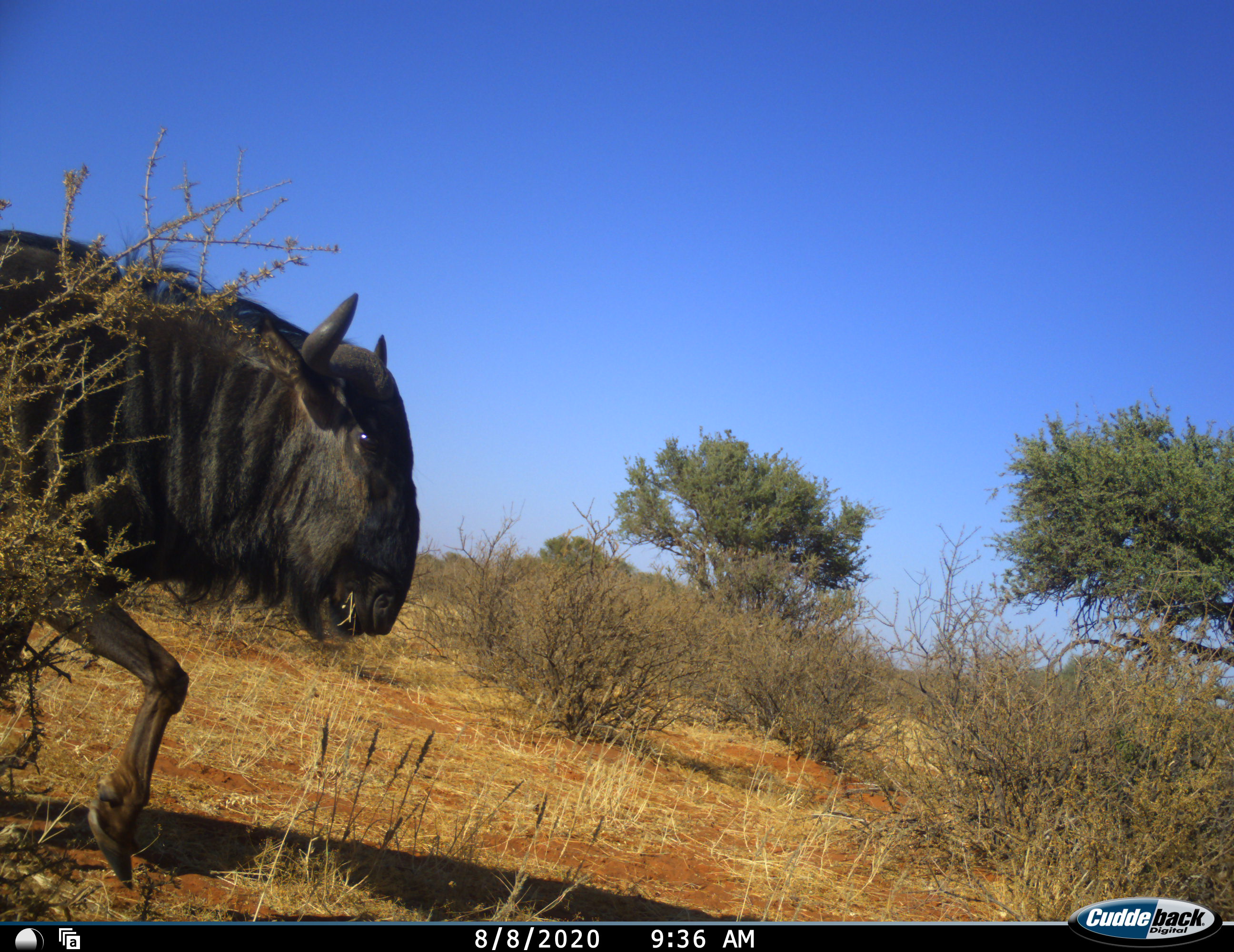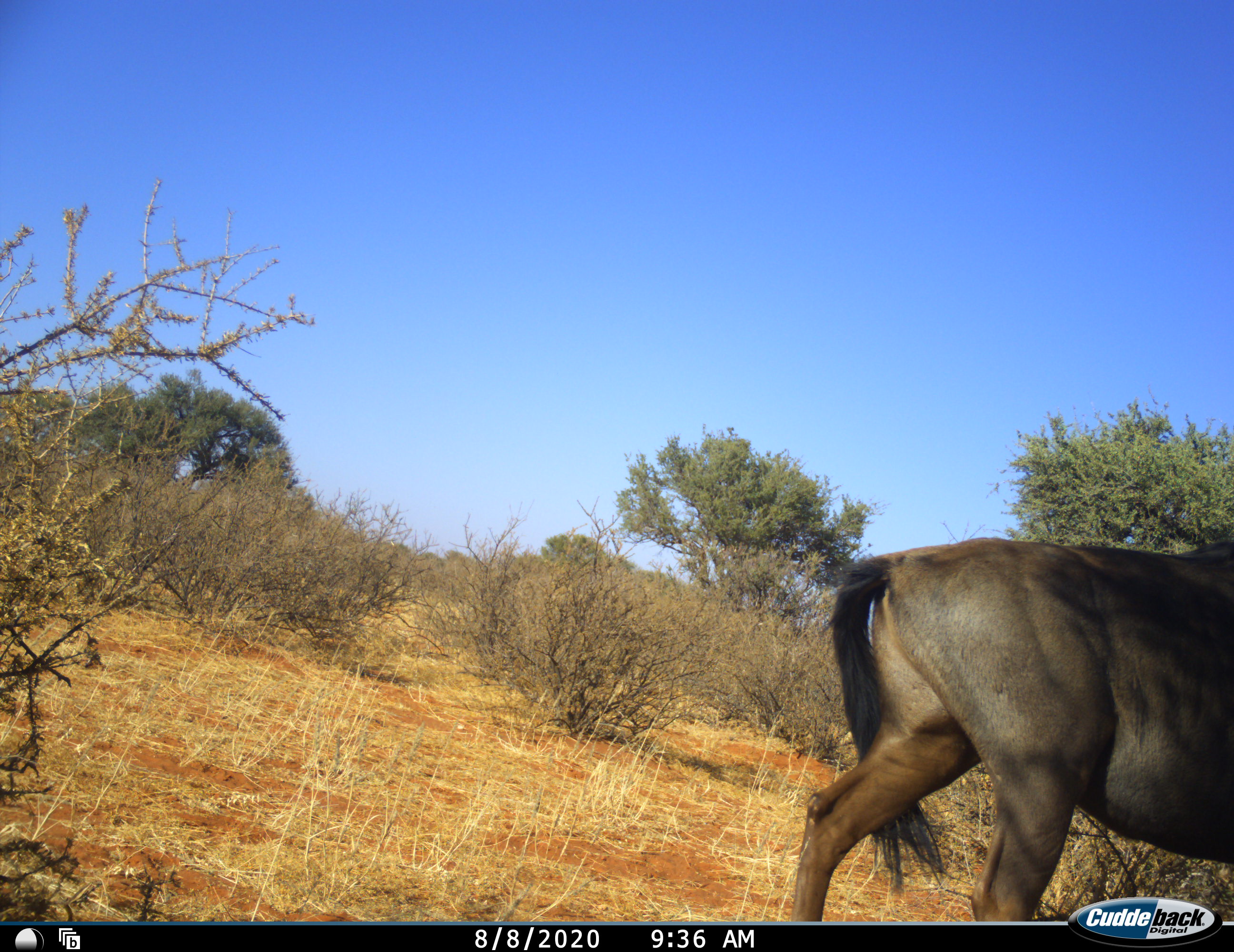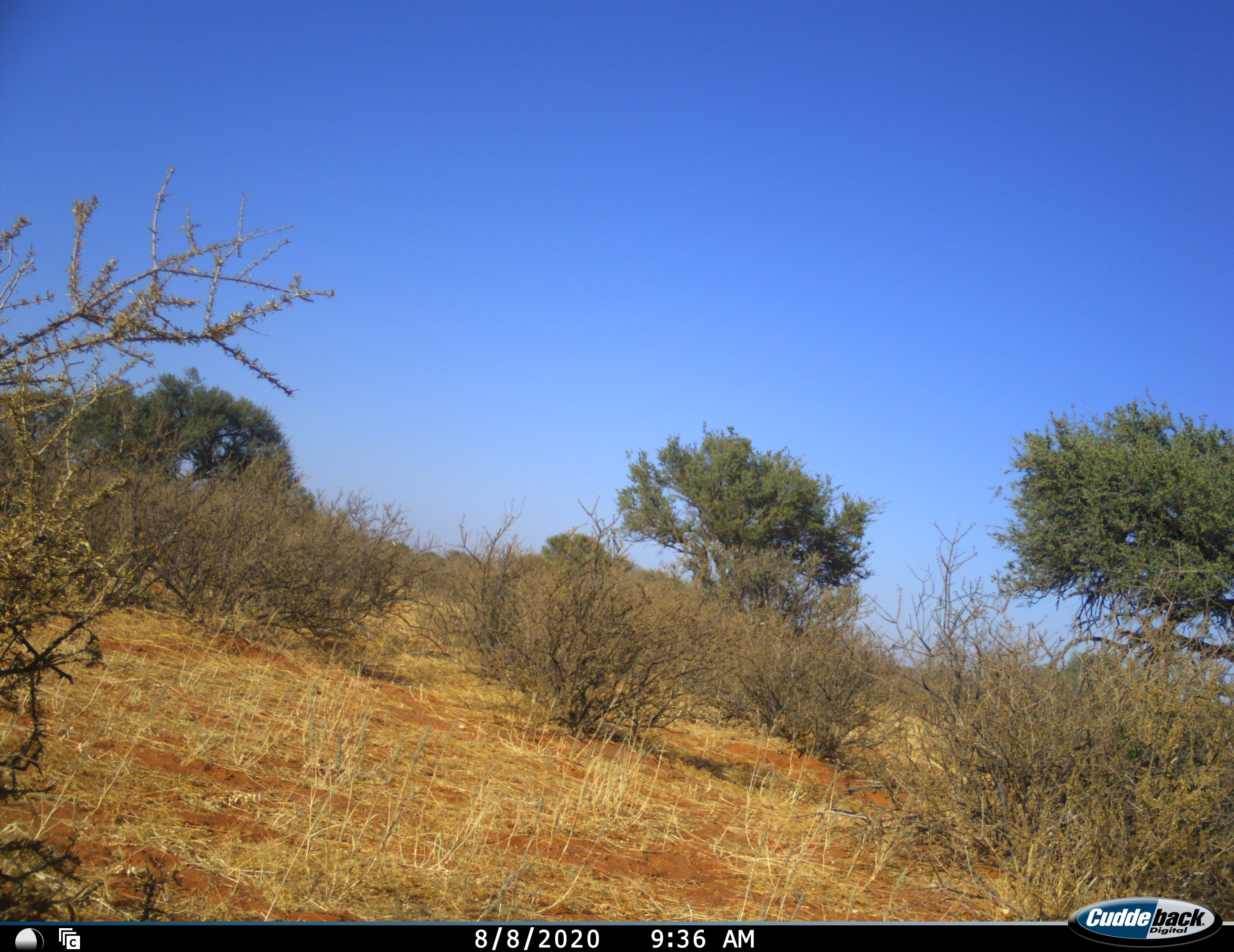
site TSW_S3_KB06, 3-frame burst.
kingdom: Animalia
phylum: Chordata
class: Mammalia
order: Artiodactyla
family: Bovidae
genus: Connochaetes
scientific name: Connochaetes taurinus taurinus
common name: blue wildebeest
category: wildebeestblue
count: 1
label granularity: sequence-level